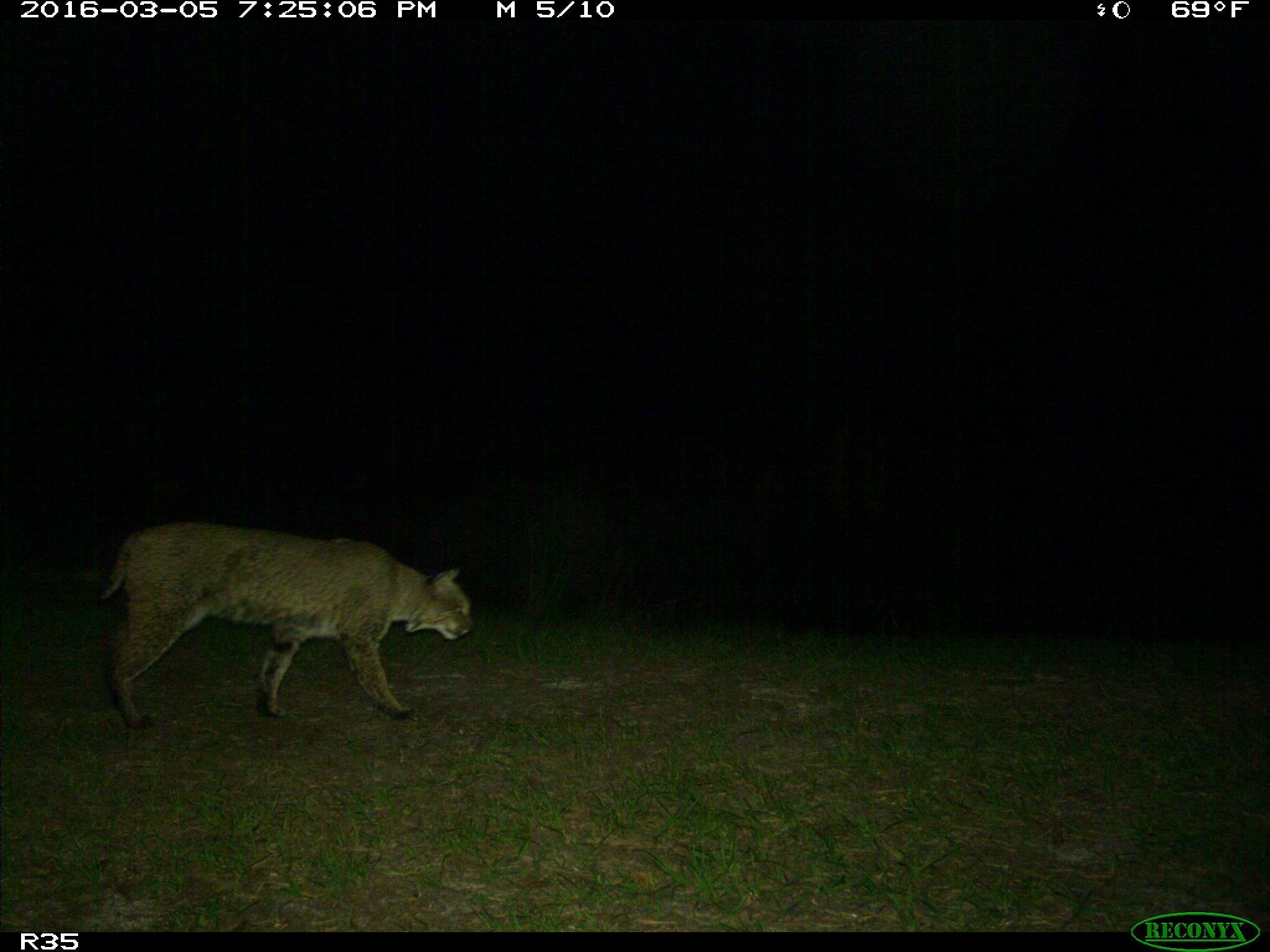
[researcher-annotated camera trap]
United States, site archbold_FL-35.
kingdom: Animalia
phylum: Chordata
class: Mammalia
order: Carnivora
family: Felidae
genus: Lynx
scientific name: Lynx rufus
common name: bobcat